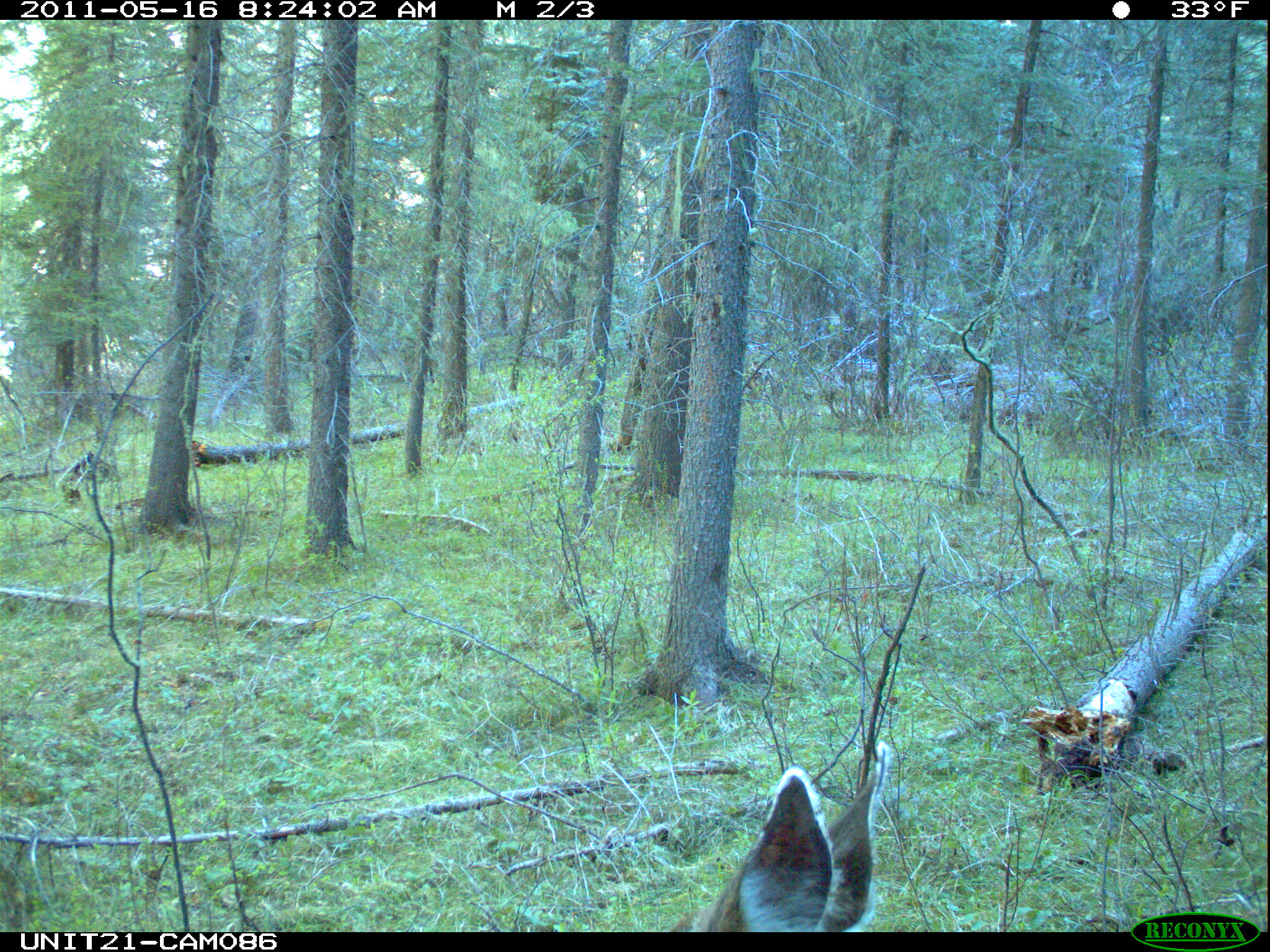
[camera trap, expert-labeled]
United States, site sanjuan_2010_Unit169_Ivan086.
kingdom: Animalia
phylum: Chordata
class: Mammalia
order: Artiodactyla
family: Cervidae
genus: Odocoileus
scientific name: Odocoileus hemionus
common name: mule deer